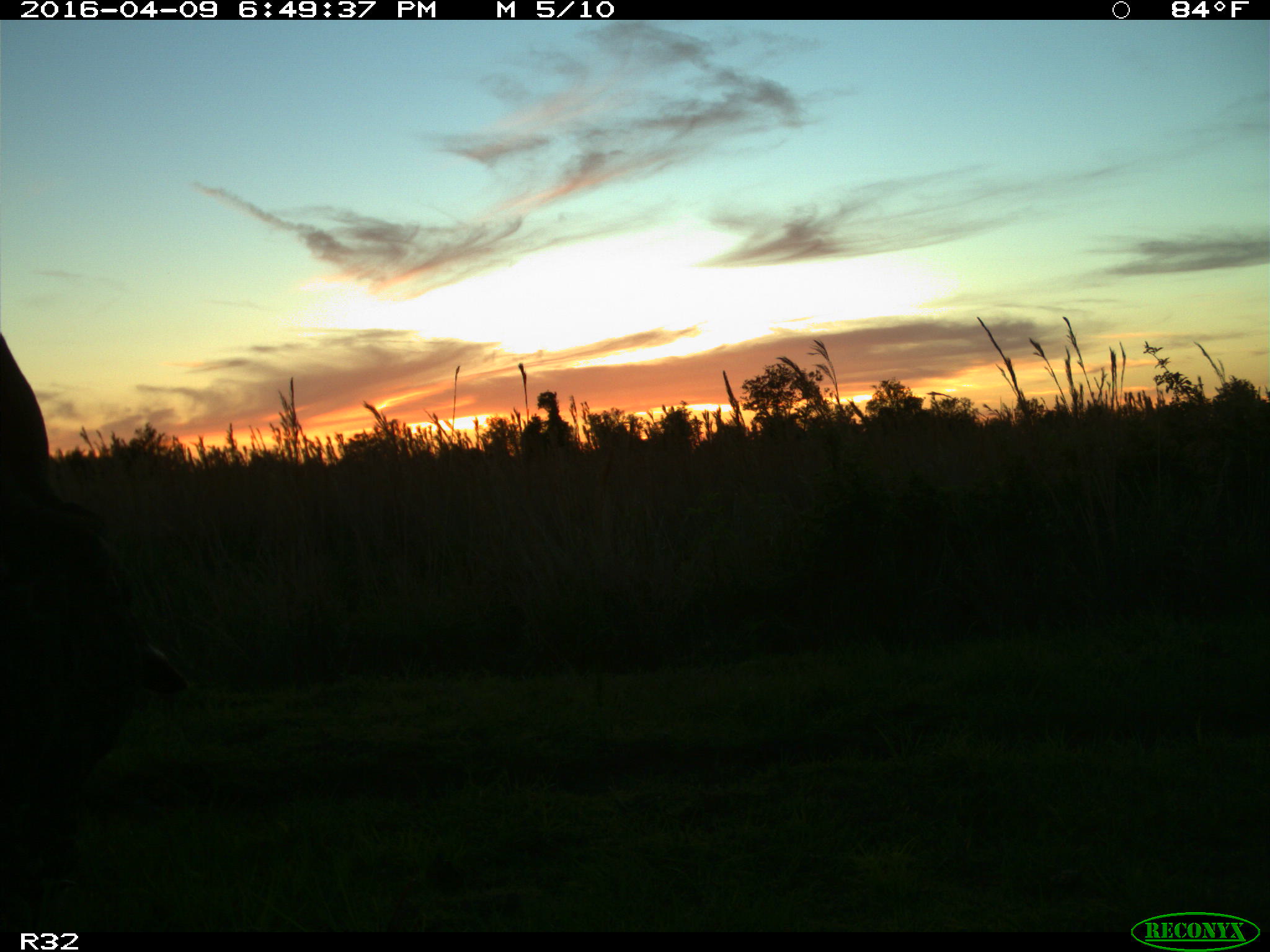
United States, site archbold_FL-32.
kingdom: Animalia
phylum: Chordata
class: Mammalia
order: Artiodactyla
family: Bovidae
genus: Bos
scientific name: Bos taurus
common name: domestic cow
Bos taurus (domestic cow).